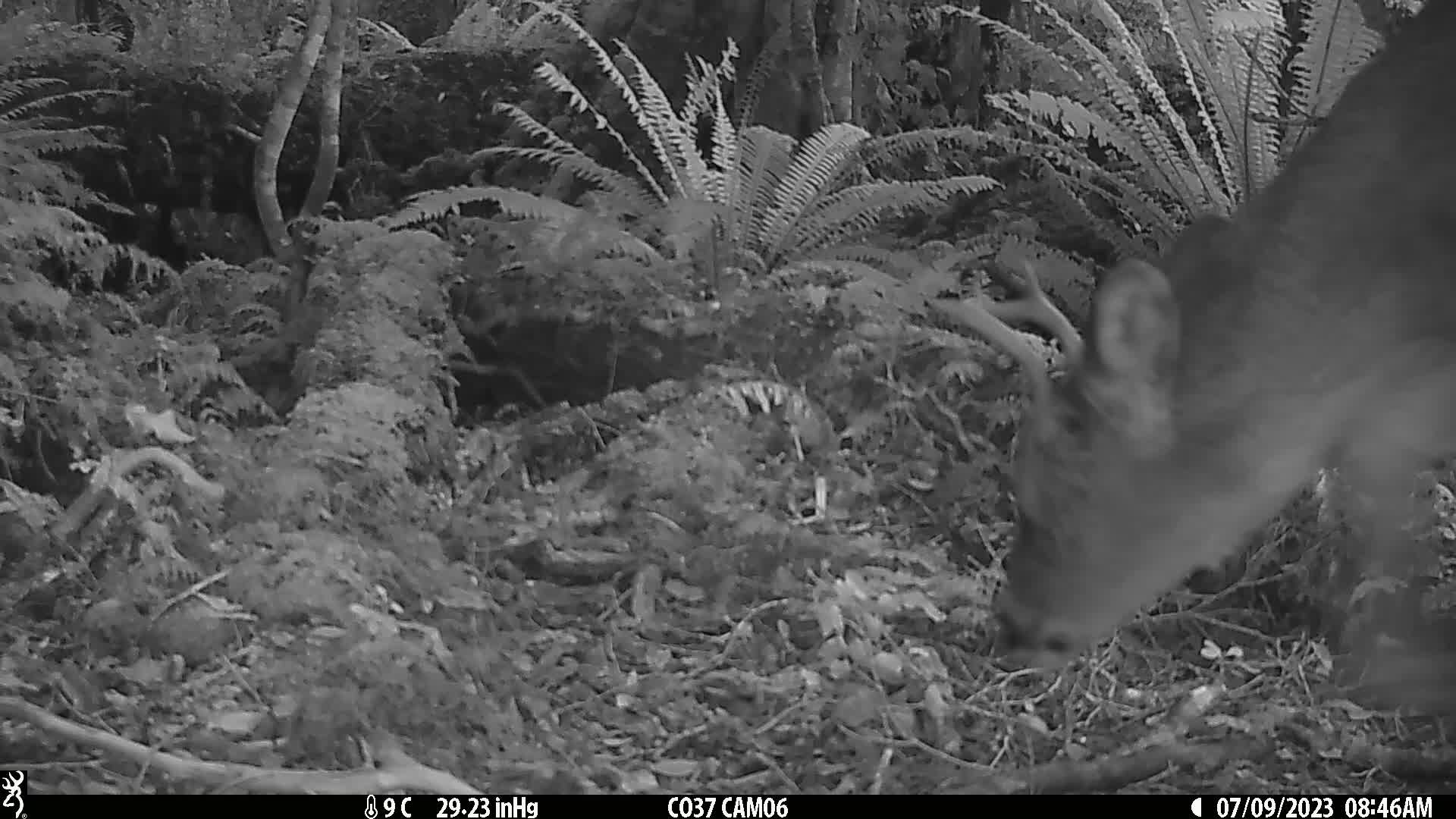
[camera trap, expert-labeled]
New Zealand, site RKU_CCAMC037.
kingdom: Animalia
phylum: Chordata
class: Mammalia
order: Artiodactyla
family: Cervidae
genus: Odocoileus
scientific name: Odocoileus virginianus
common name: white-tailed deer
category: white tailed deer